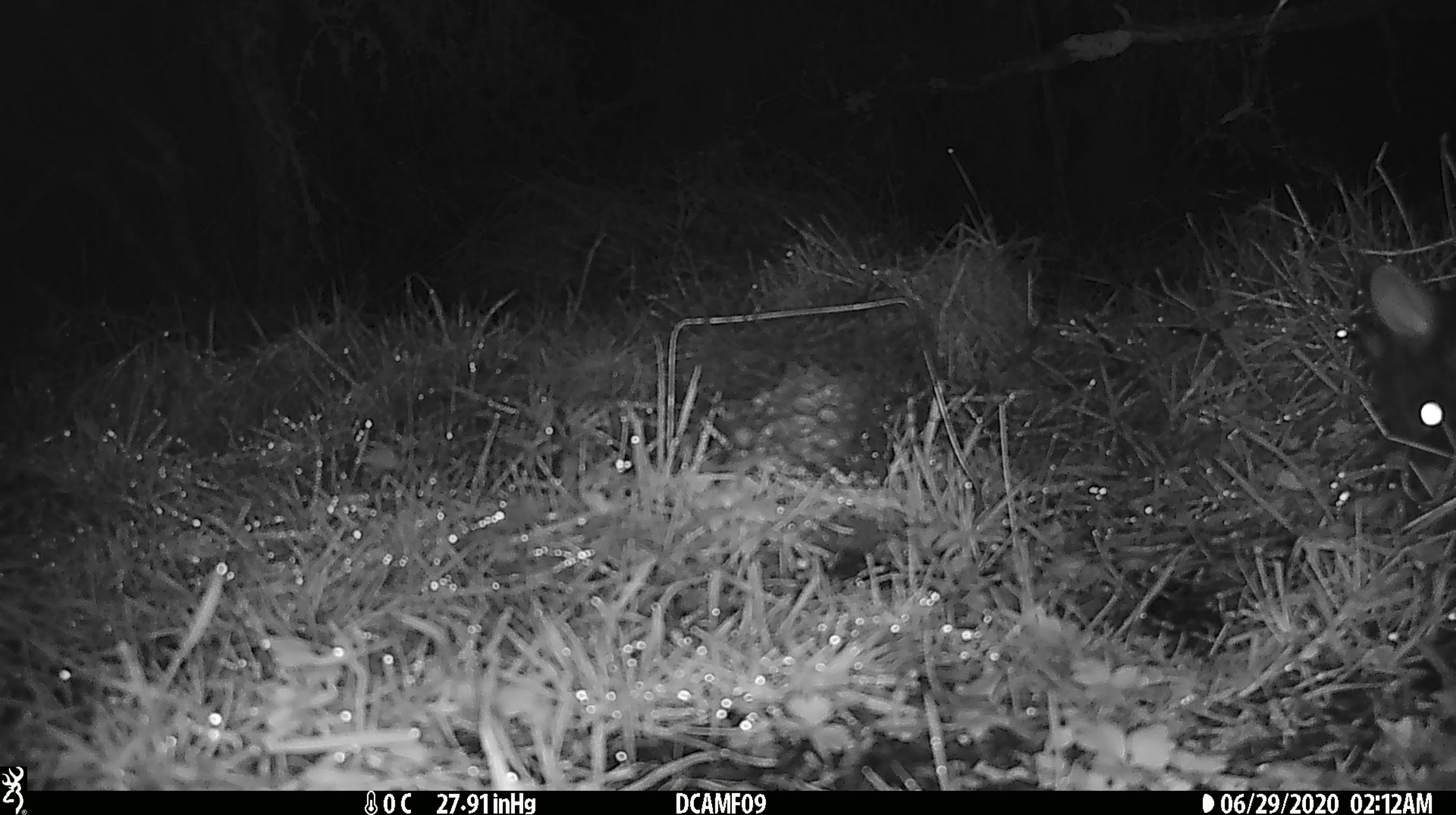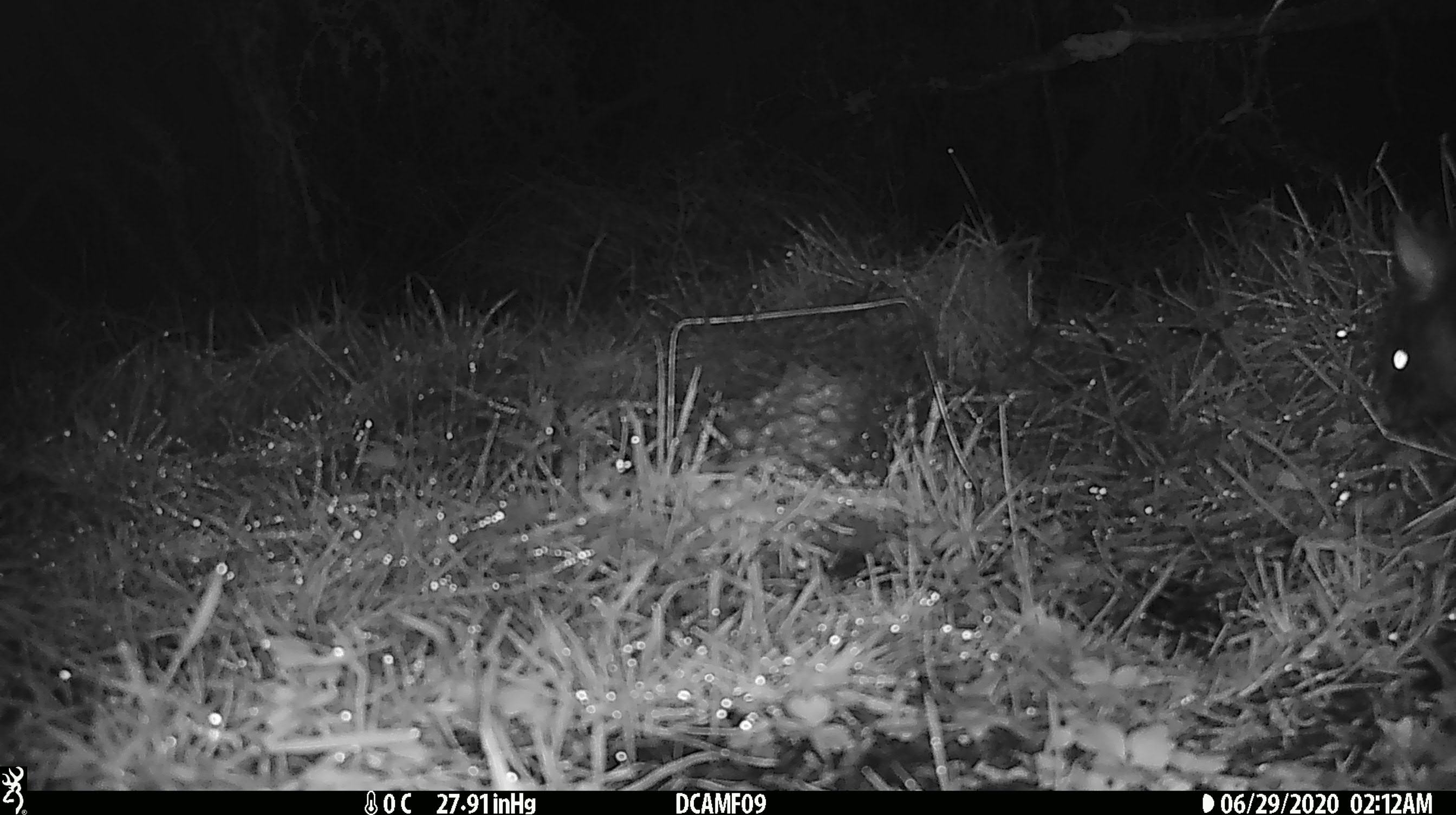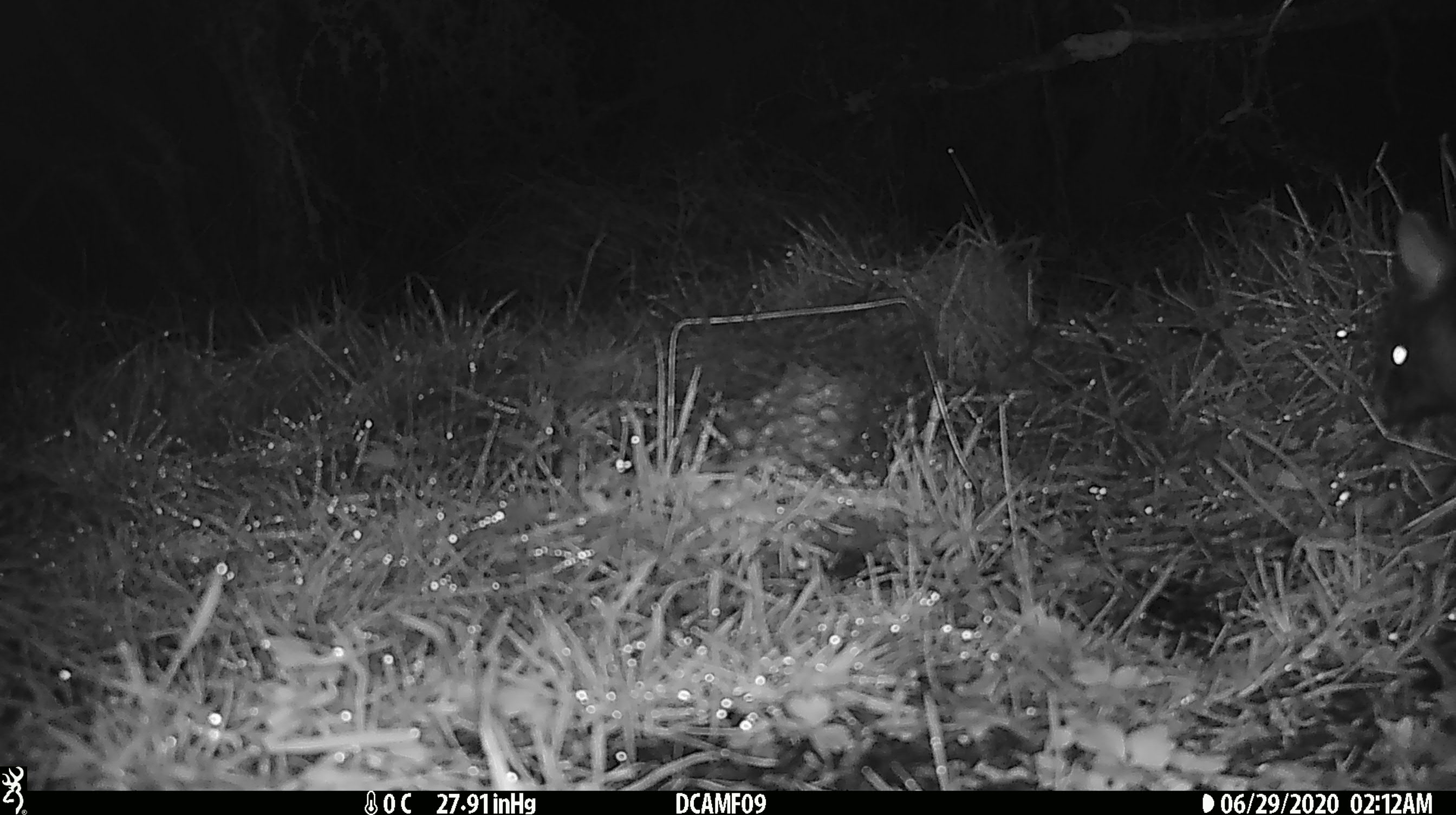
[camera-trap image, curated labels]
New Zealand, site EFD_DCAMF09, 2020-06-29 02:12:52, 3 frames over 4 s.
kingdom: Animalia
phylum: Chordata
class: Mammalia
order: Diprotodontia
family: Phalangeridae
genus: Trichosurus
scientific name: Trichosurus vulpecula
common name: common brushtail possum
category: possum